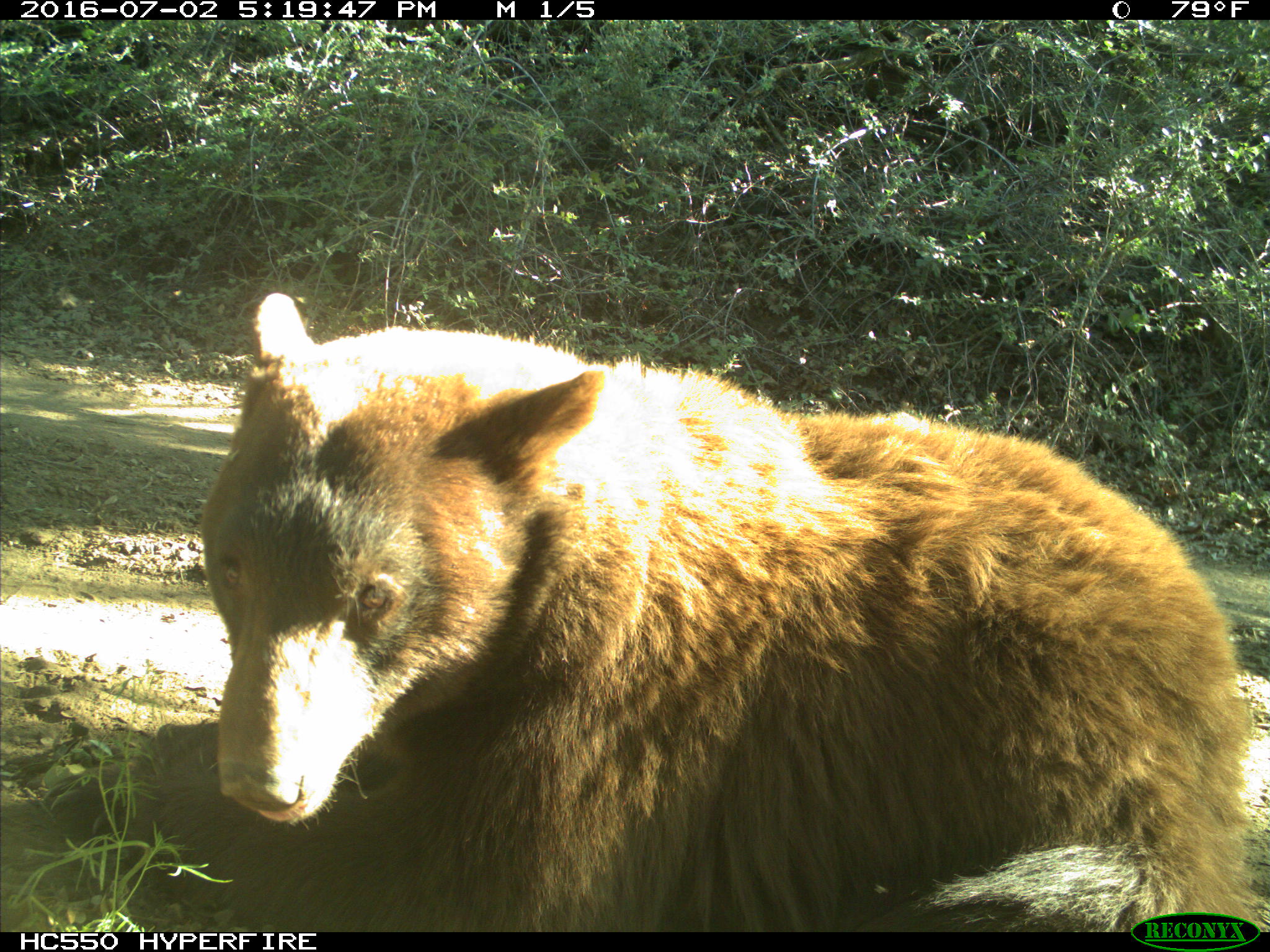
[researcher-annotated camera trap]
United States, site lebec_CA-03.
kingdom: Animalia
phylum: Chordata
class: Mammalia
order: Carnivora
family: Ursidae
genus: Ursus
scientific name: Ursus americanus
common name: american black bear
Ursus americanus (american black bear).